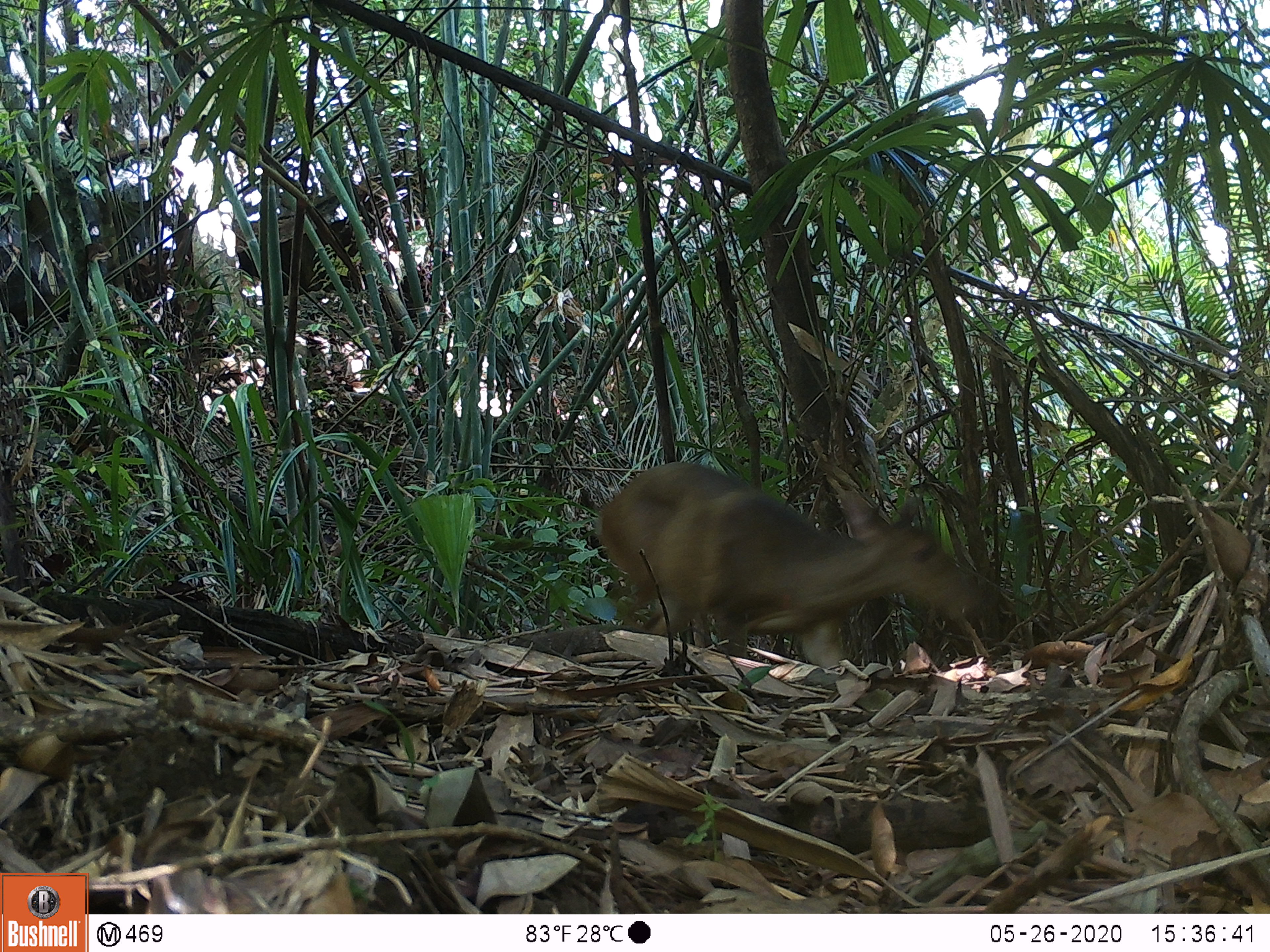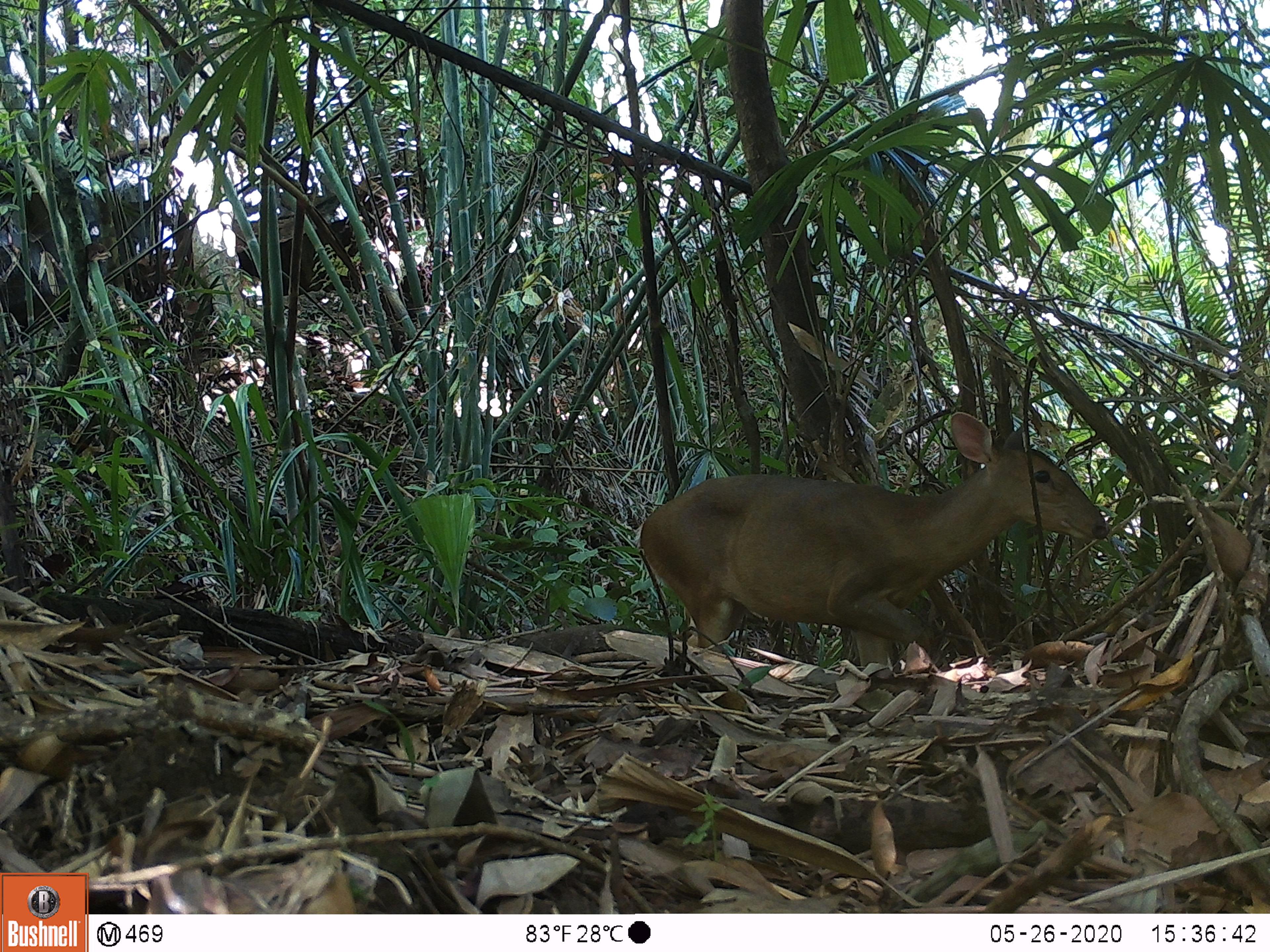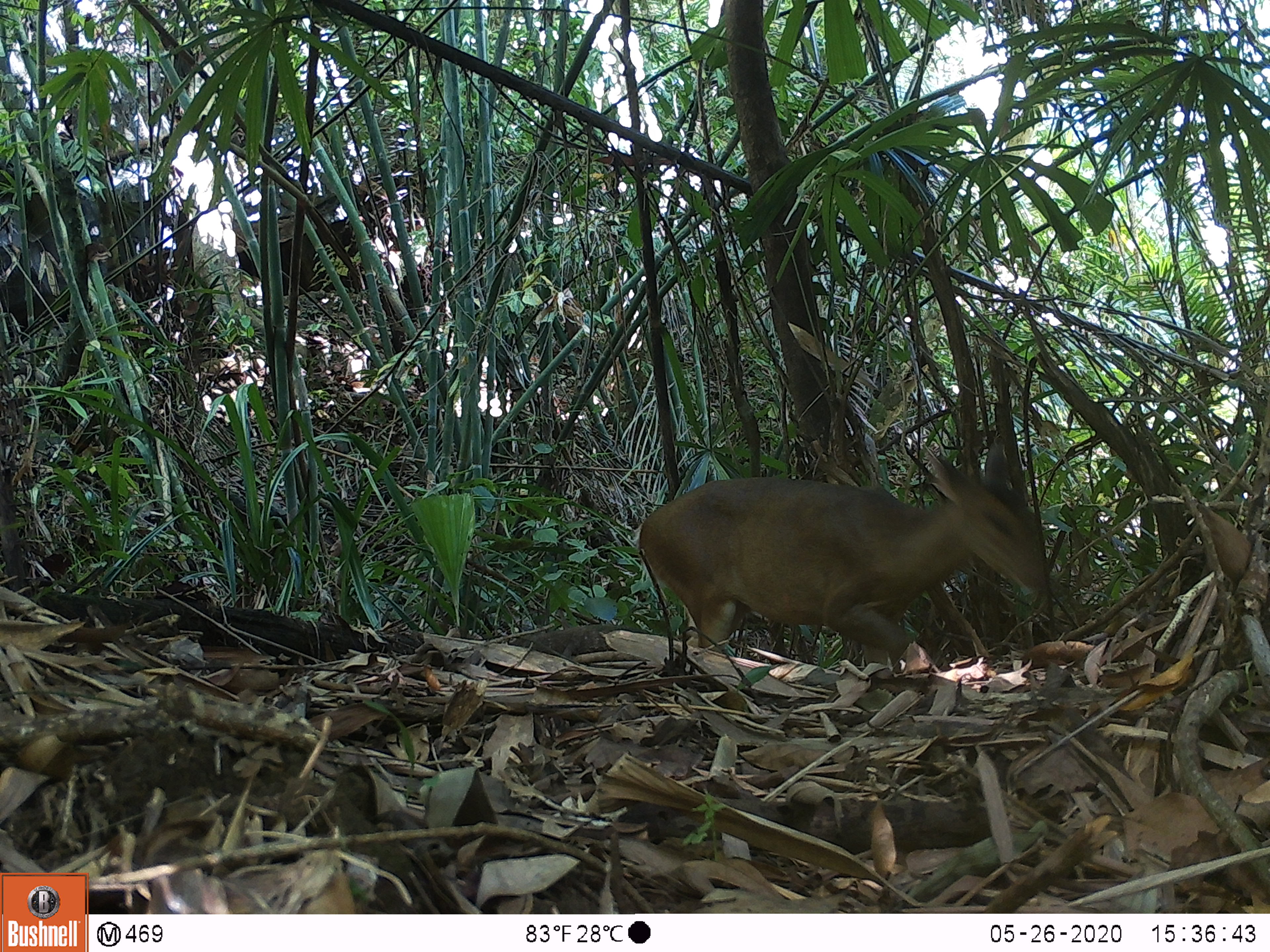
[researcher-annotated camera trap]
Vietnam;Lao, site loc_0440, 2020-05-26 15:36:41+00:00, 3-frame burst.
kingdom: Animalia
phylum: Chordata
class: Mammalia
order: Artiodactyla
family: Cervidae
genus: Muntiacus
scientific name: Muntiacus vuquangensis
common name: large-antlered muntjac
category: large antlered muntjac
Large antlered muntjac (large-antlered muntjac) (Muntiacus vuquangensis). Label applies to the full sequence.